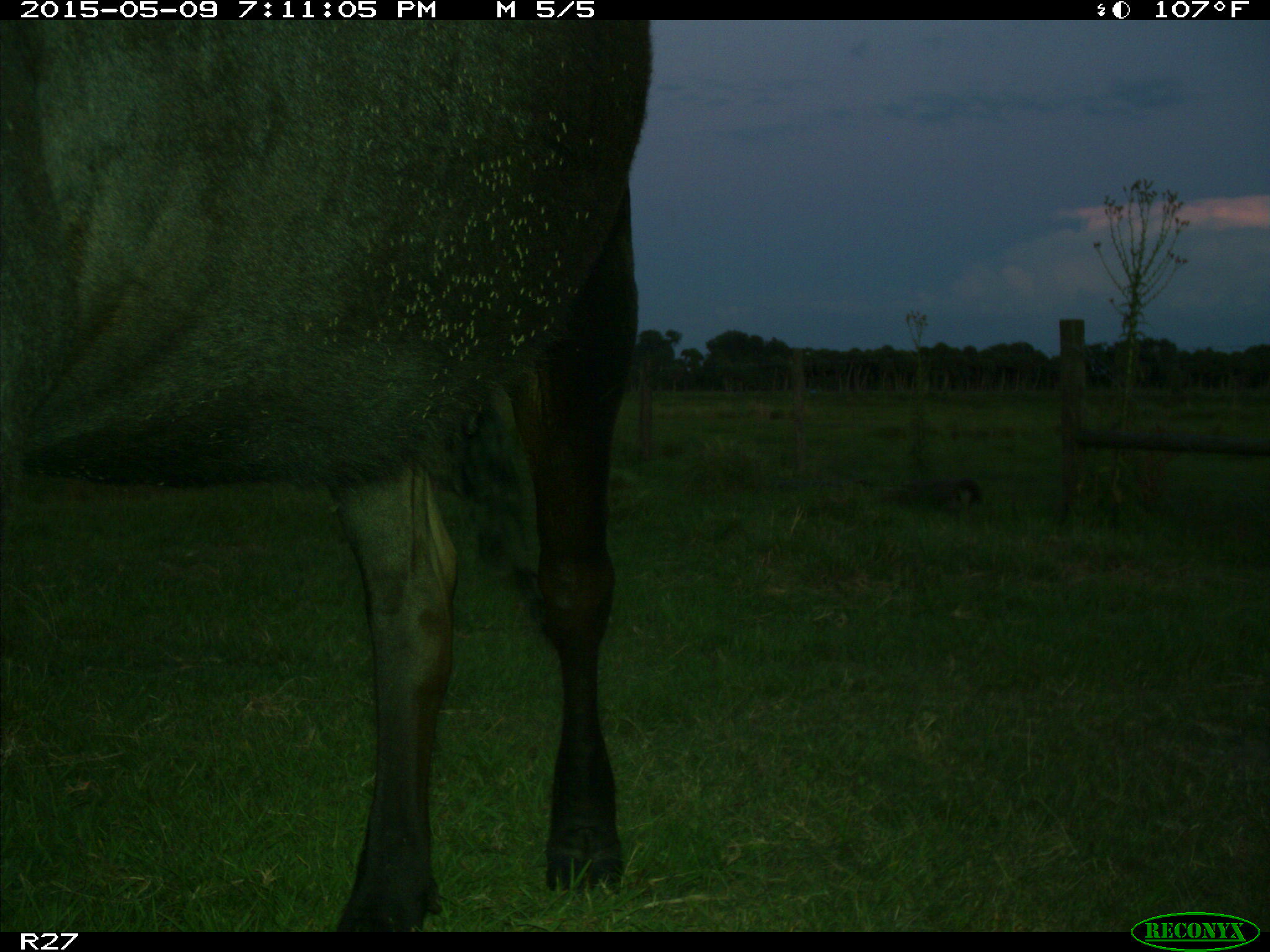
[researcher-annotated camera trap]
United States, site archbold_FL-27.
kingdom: Animalia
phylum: Chordata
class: Mammalia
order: Artiodactyla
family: Bovidae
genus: Bos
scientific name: Bos taurus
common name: domestic cow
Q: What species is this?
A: Bos taurus (domestic cow).